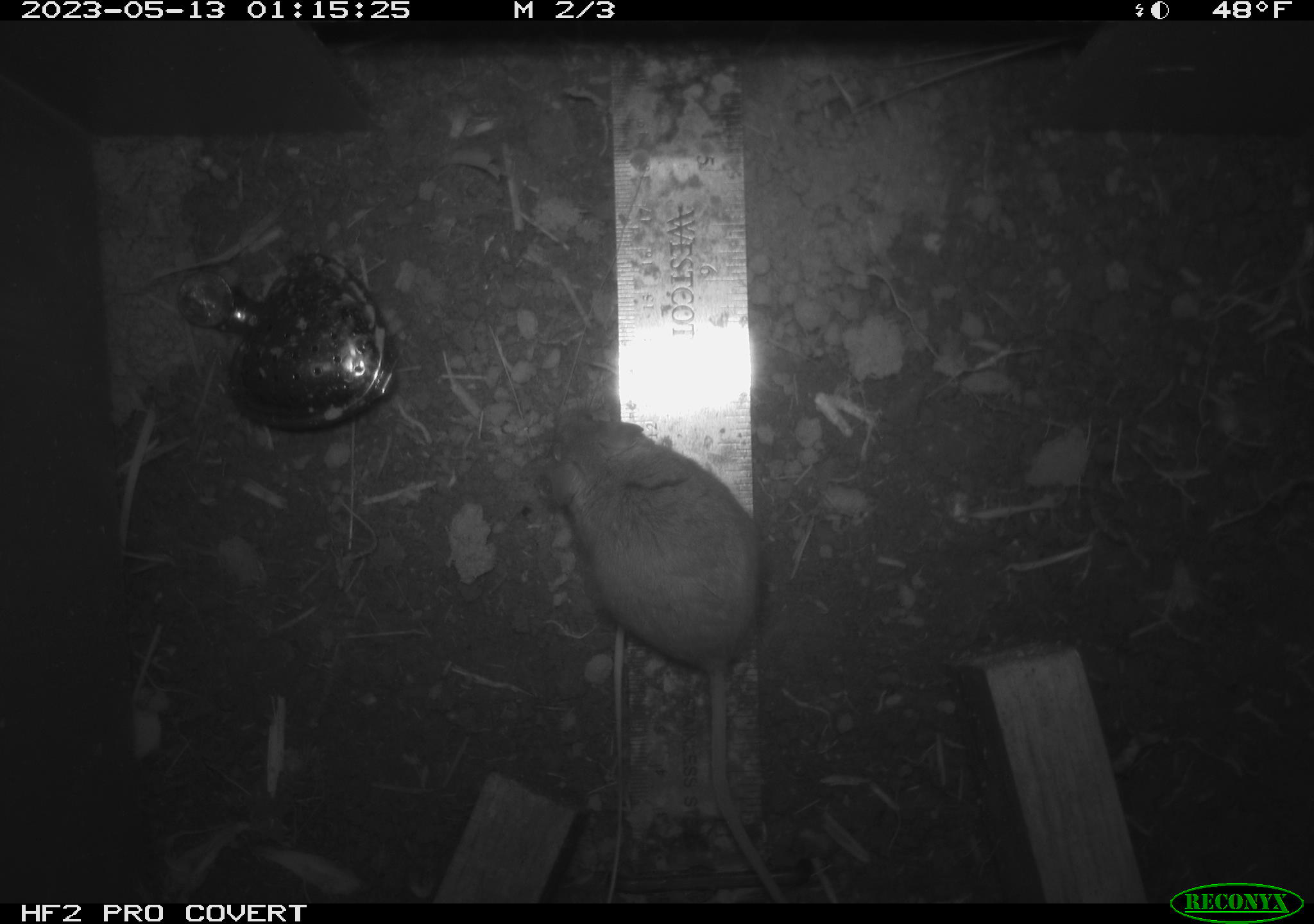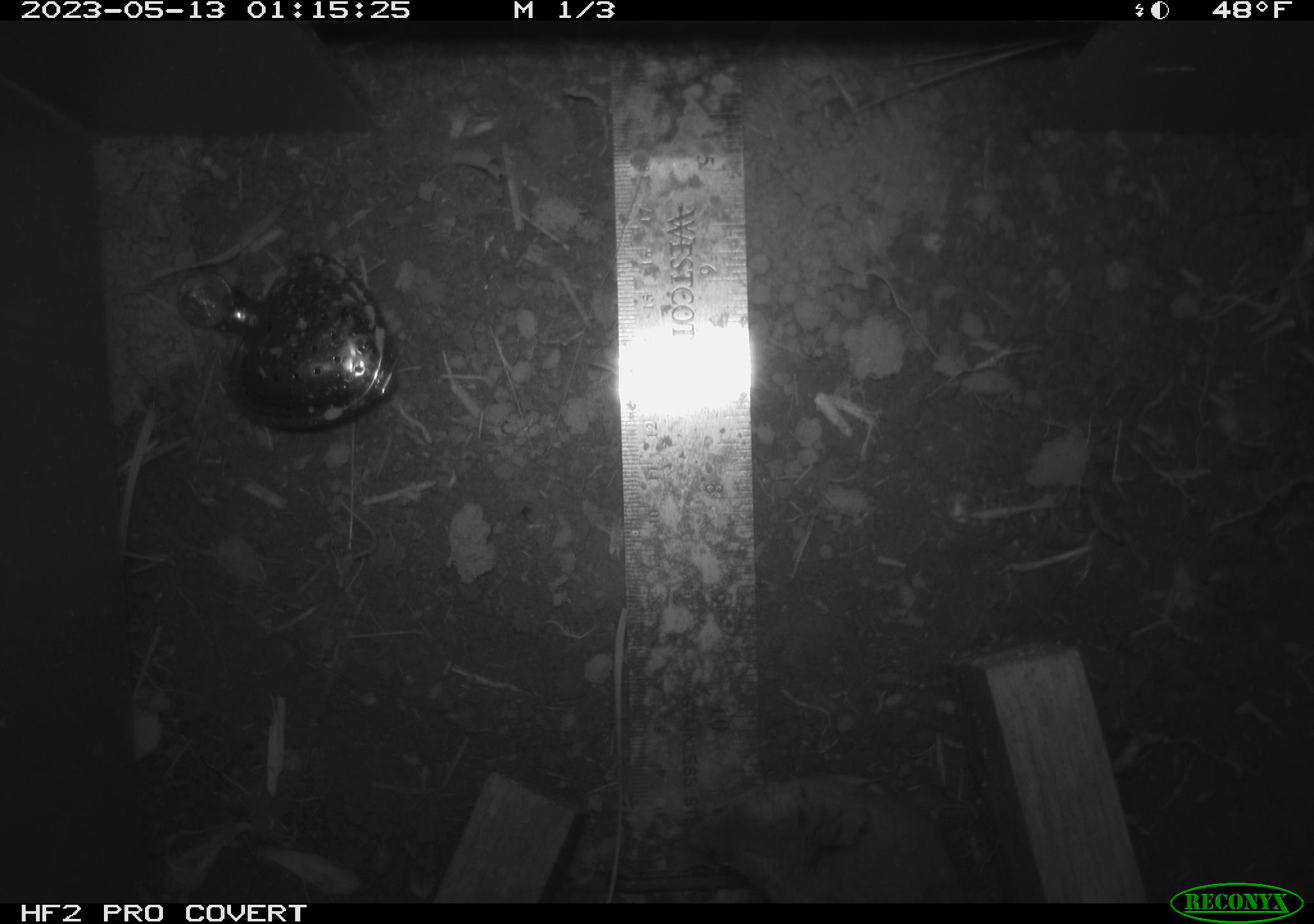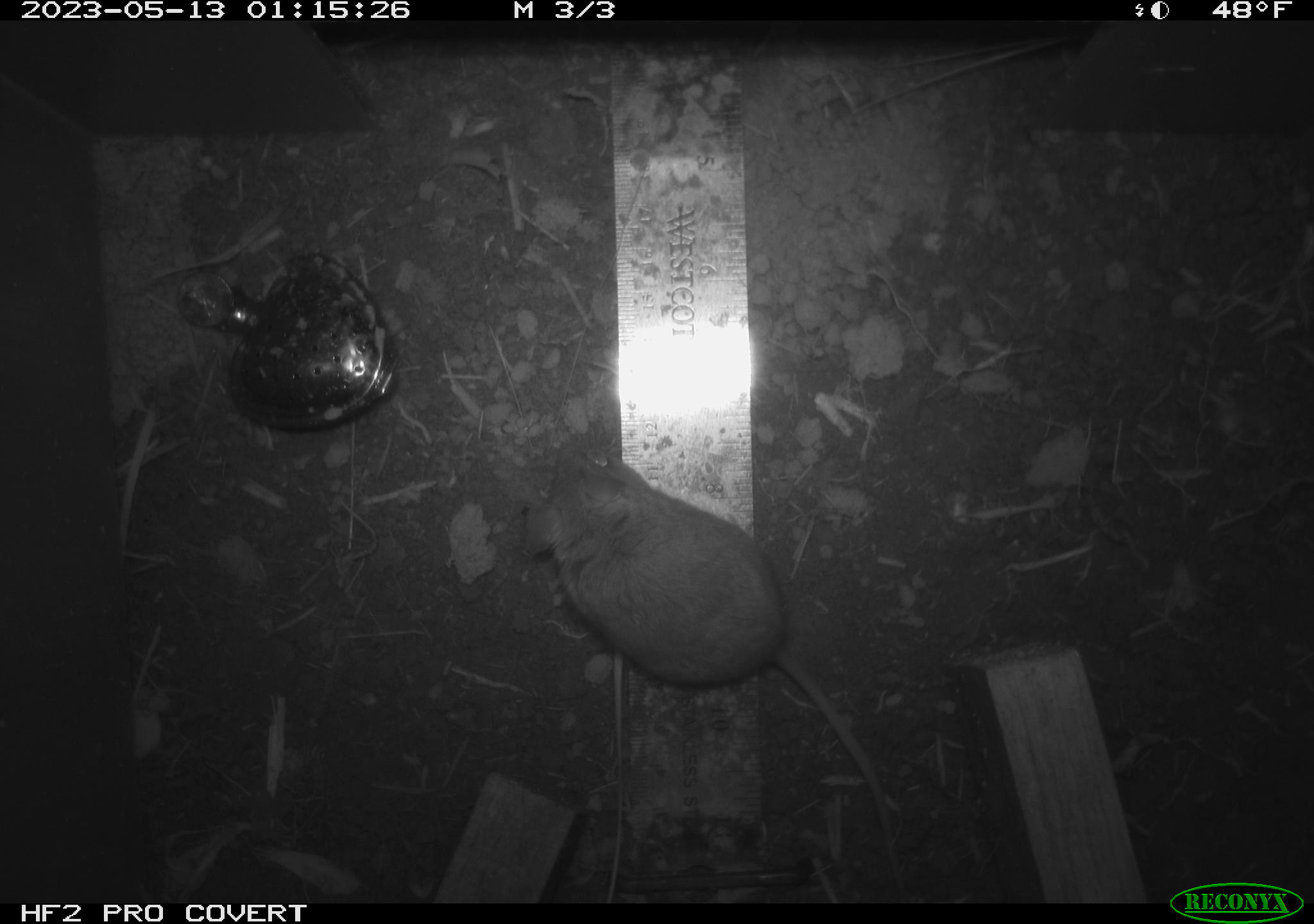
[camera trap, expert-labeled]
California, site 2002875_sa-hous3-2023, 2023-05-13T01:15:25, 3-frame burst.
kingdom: Animalia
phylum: Chordata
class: Mammalia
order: Rodentia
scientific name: Rodentia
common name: mouse species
Mouse species (Rodentia).